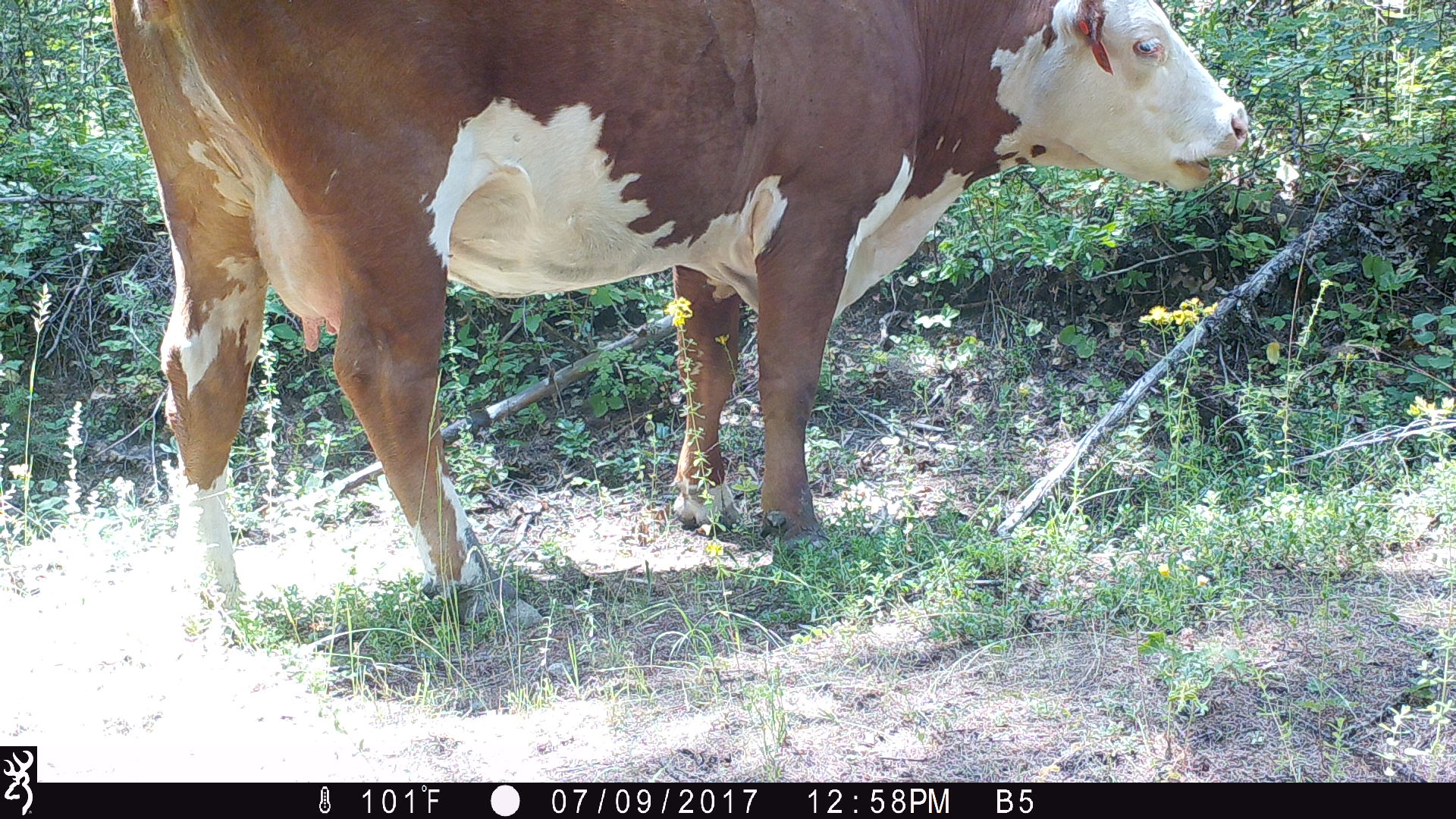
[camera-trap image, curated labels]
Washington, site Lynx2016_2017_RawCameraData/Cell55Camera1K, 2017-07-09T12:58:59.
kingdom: Animalia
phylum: Chordata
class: Mammalia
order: Artiodactyla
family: Bovidae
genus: Bos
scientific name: Bos taurus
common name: domestic cattle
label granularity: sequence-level